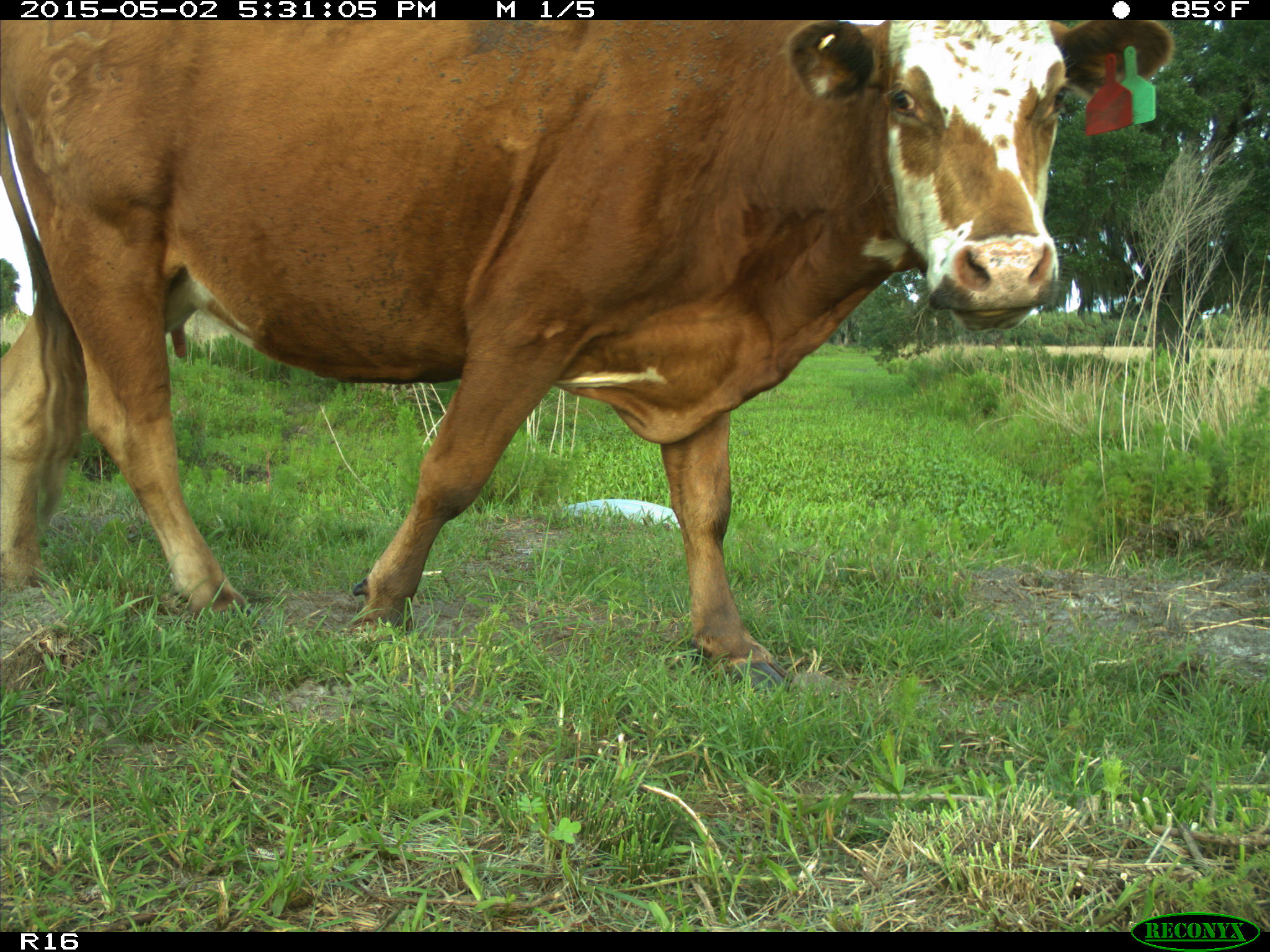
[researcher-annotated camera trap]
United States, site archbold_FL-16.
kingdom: Animalia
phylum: Chordata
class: Mammalia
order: Artiodactyla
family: Bovidae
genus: Bos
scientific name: Bos taurus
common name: domestic cow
Bos taurus (domestic cow).